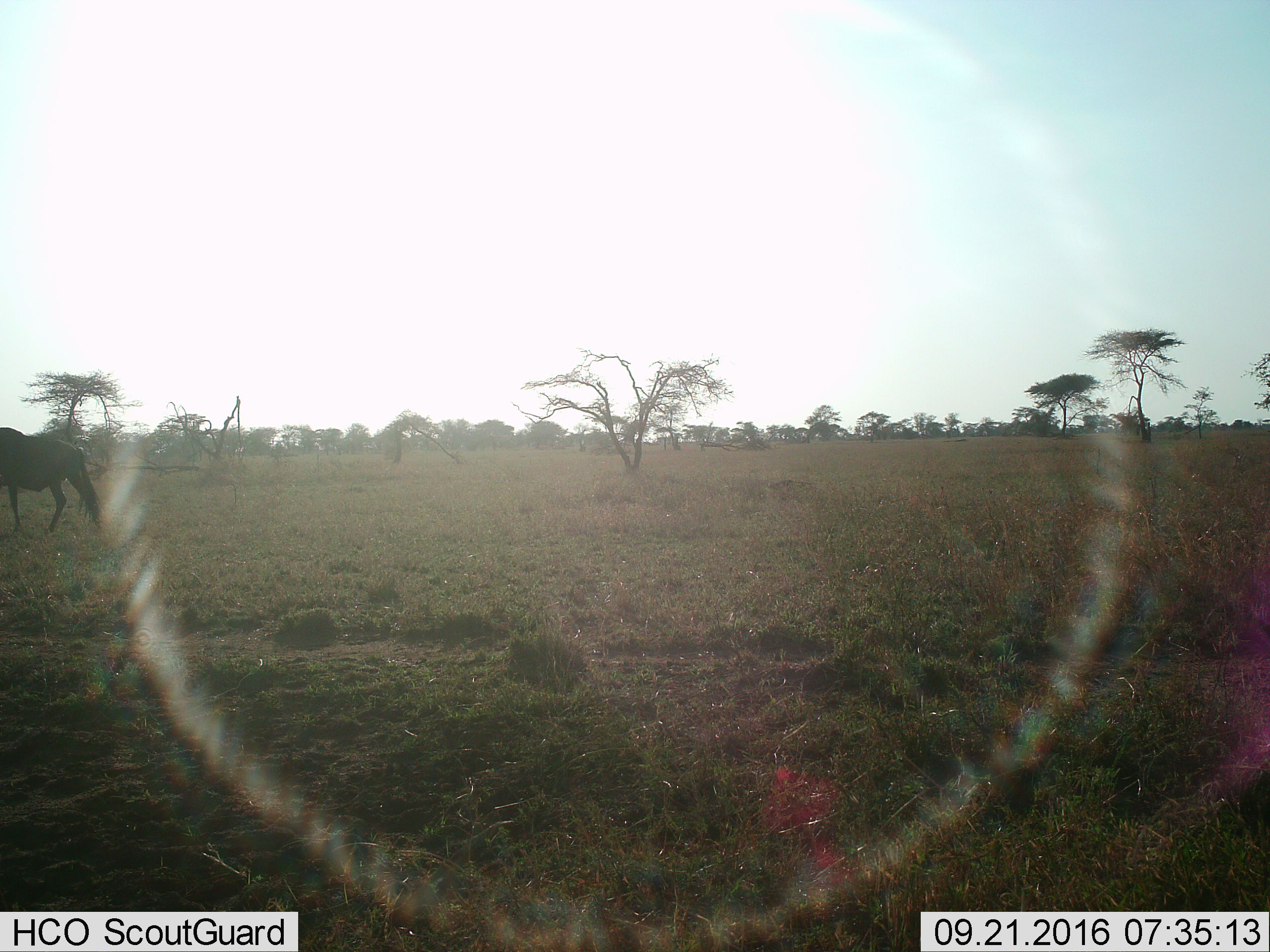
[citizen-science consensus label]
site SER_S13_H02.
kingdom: Animalia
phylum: Chordata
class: Mammalia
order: Artiodactyla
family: Bovidae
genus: Connochaetes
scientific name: Connochaetes taurinus taurinus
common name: blue wildebeest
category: wildebeestblue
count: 1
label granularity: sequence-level